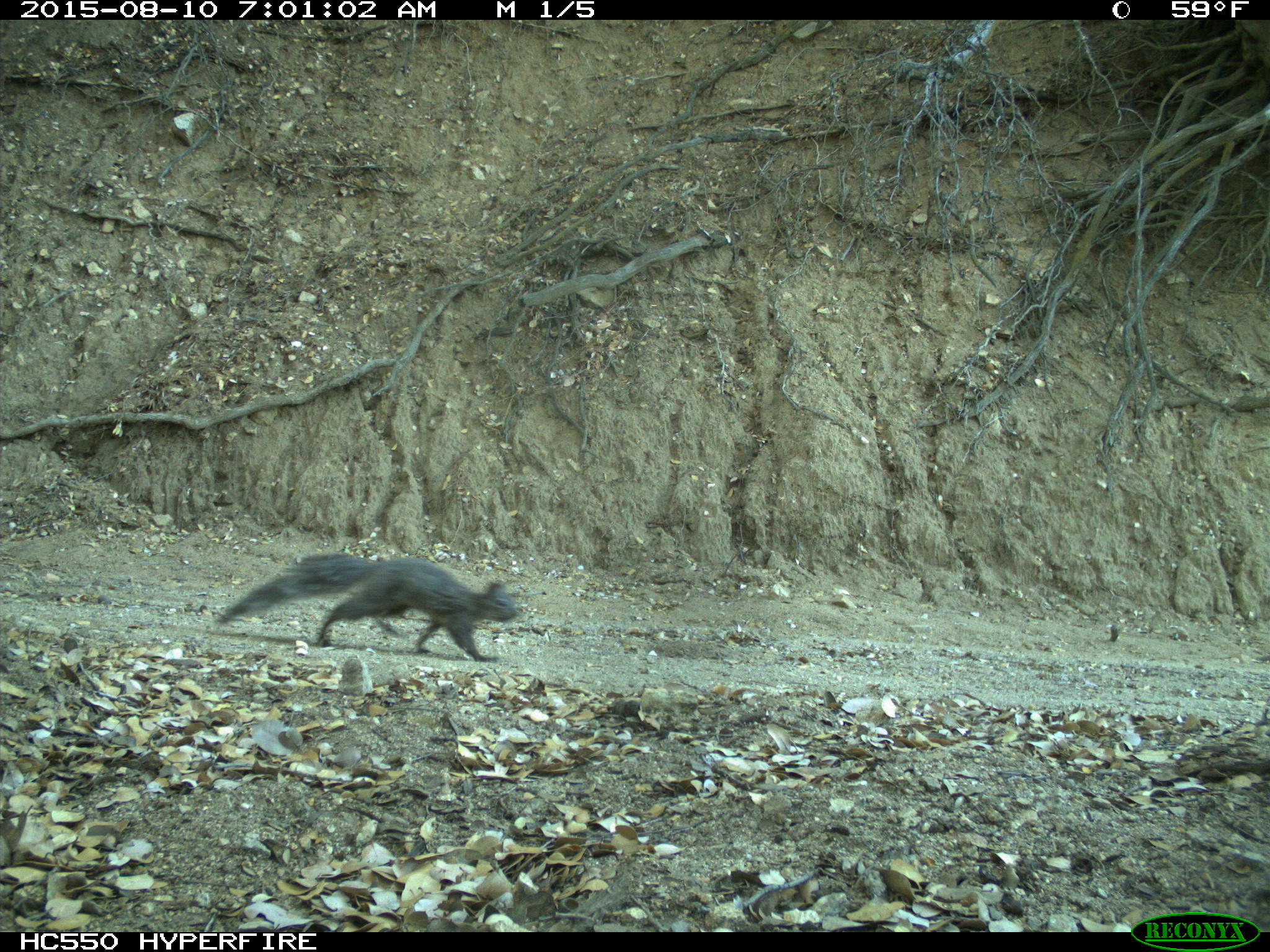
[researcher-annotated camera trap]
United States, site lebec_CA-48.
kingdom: Animalia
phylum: Chordata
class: Mammalia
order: Rodentia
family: Sciuridae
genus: Sciurus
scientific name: Sciurus carolinensis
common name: eastern gray squirrel